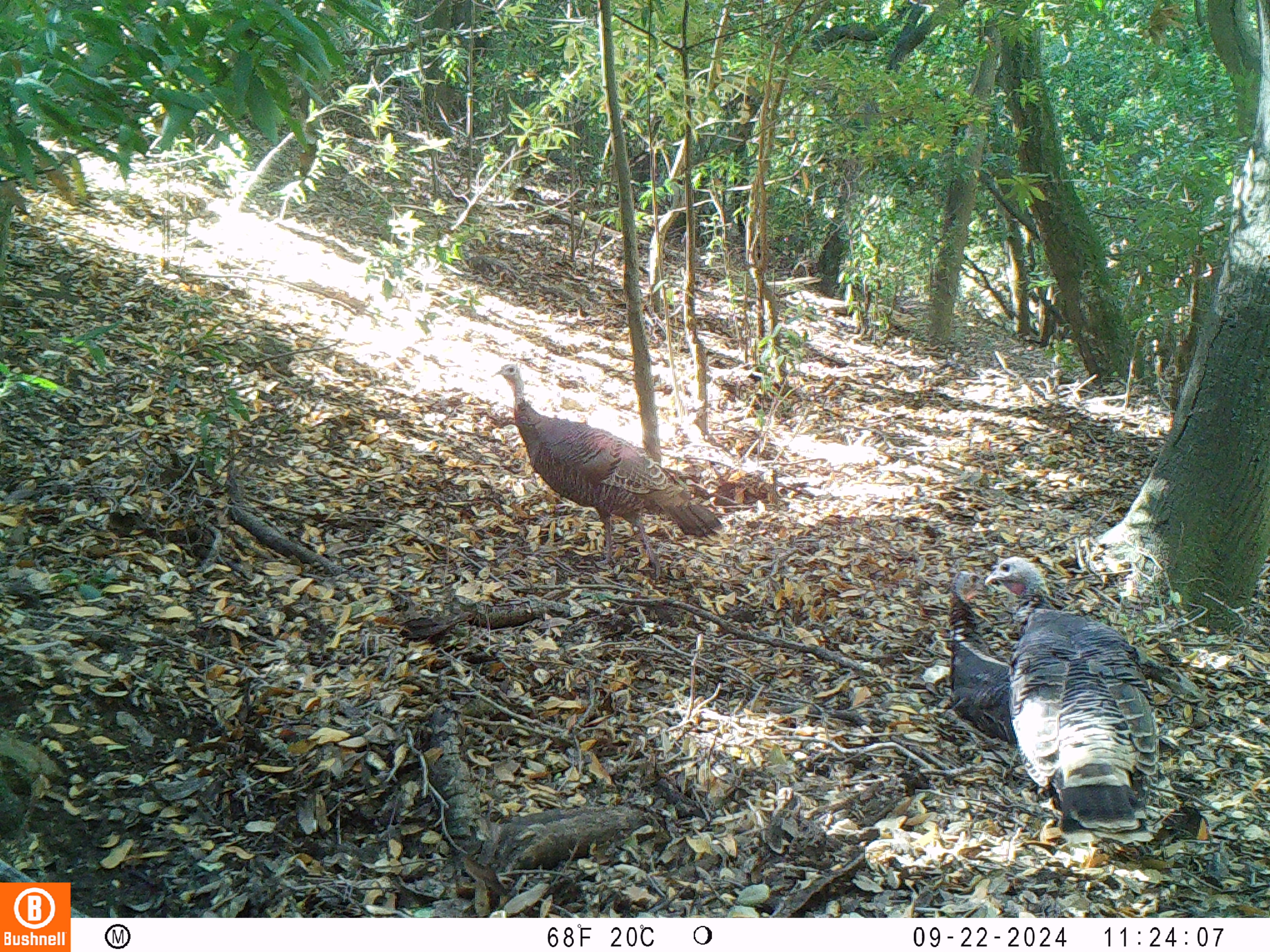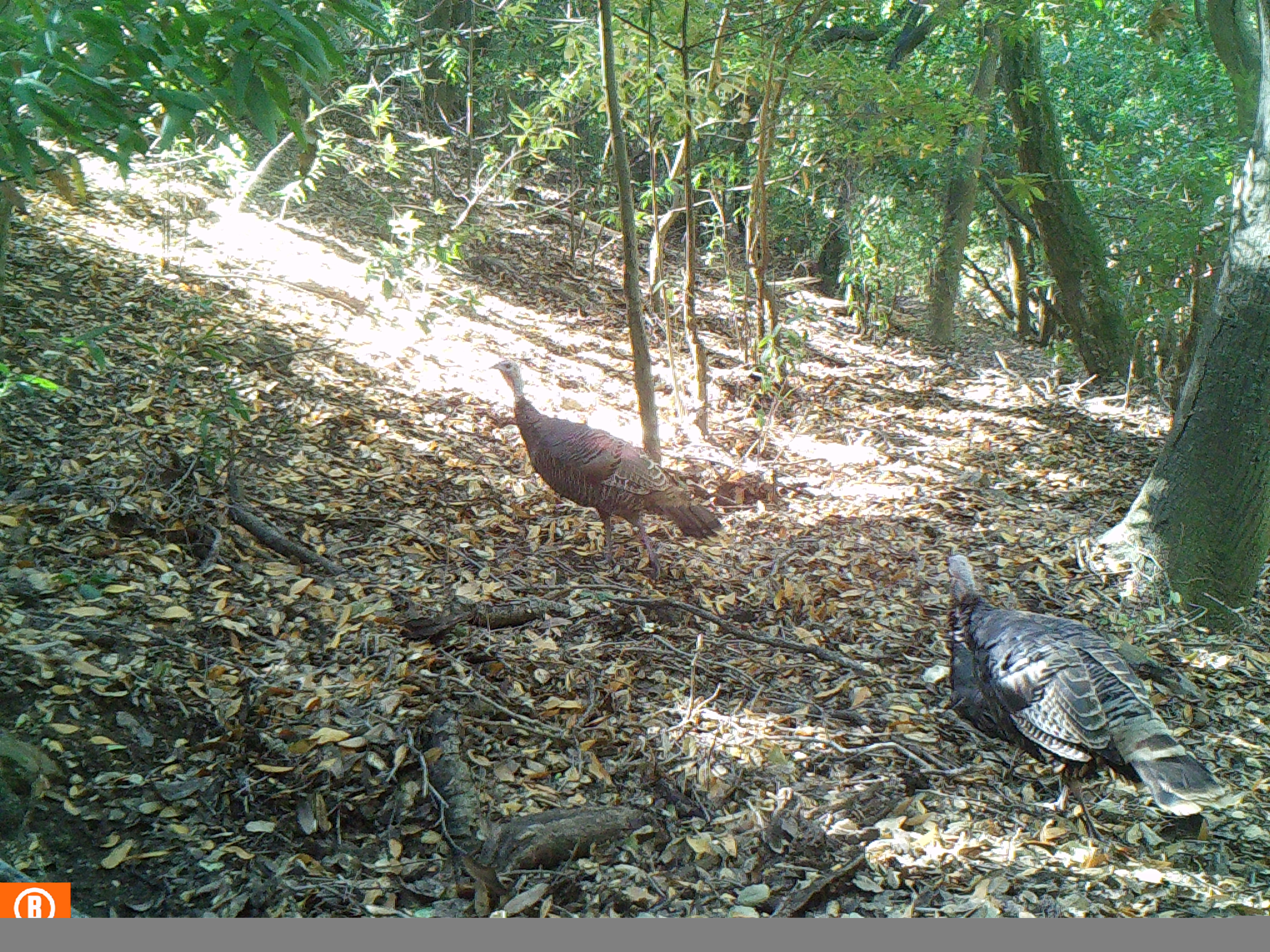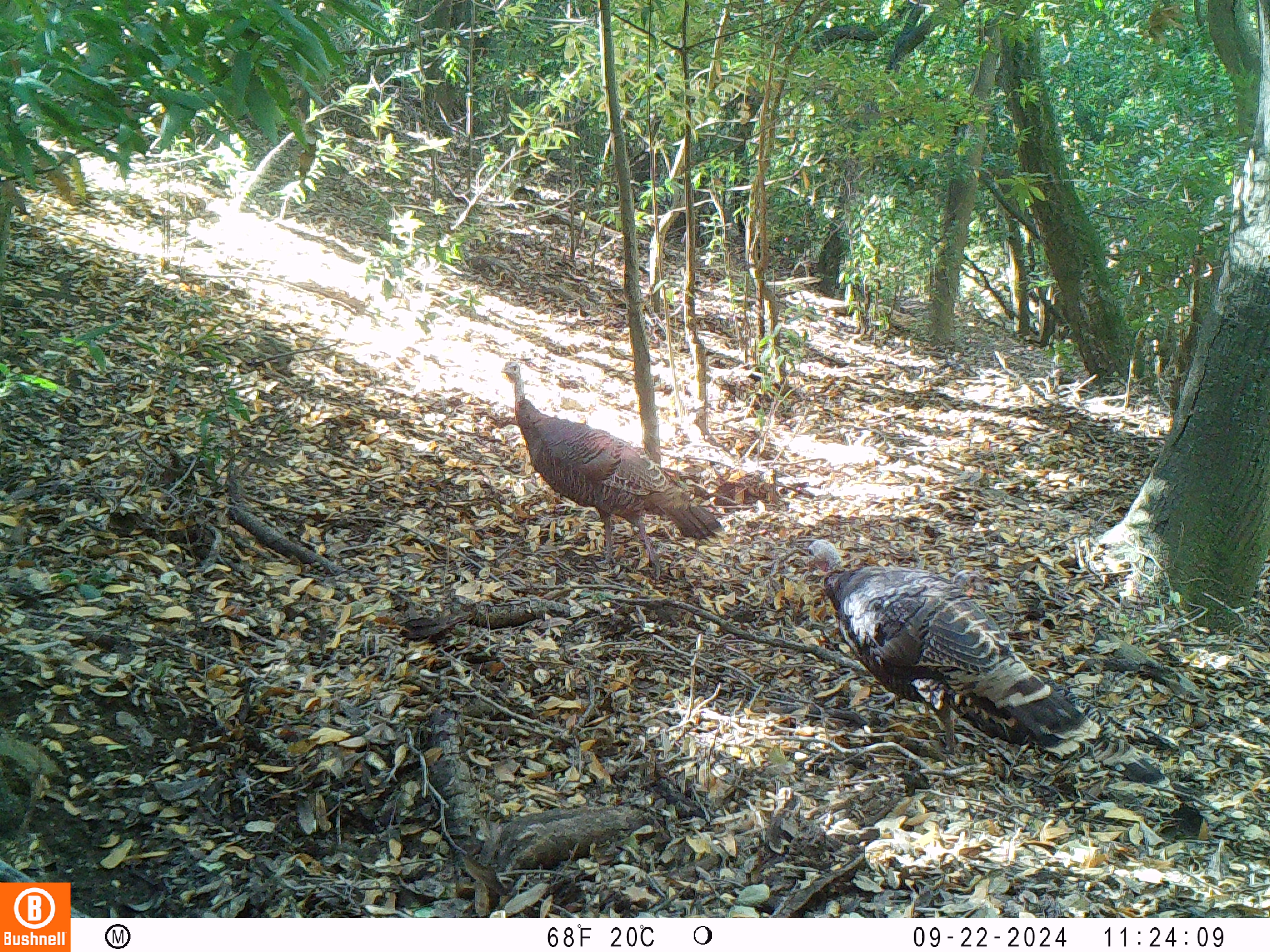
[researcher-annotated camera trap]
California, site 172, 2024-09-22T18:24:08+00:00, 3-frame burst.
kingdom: Animalia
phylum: Chordata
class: Aves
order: Galliformes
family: Phasianidae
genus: Meleagris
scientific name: Meleagris gallopavo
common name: turkey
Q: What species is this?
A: Turkey (Meleagris gallopavo).